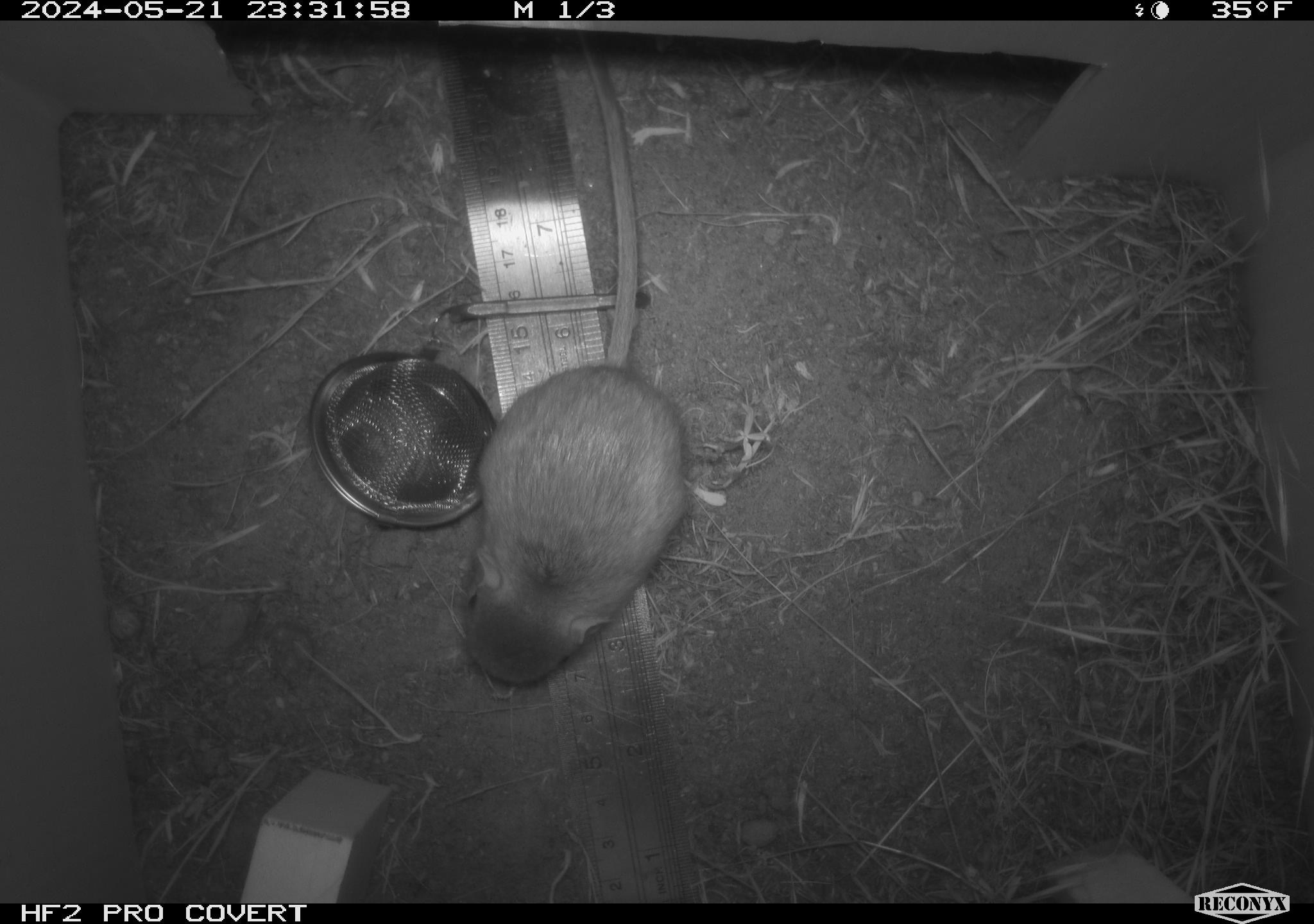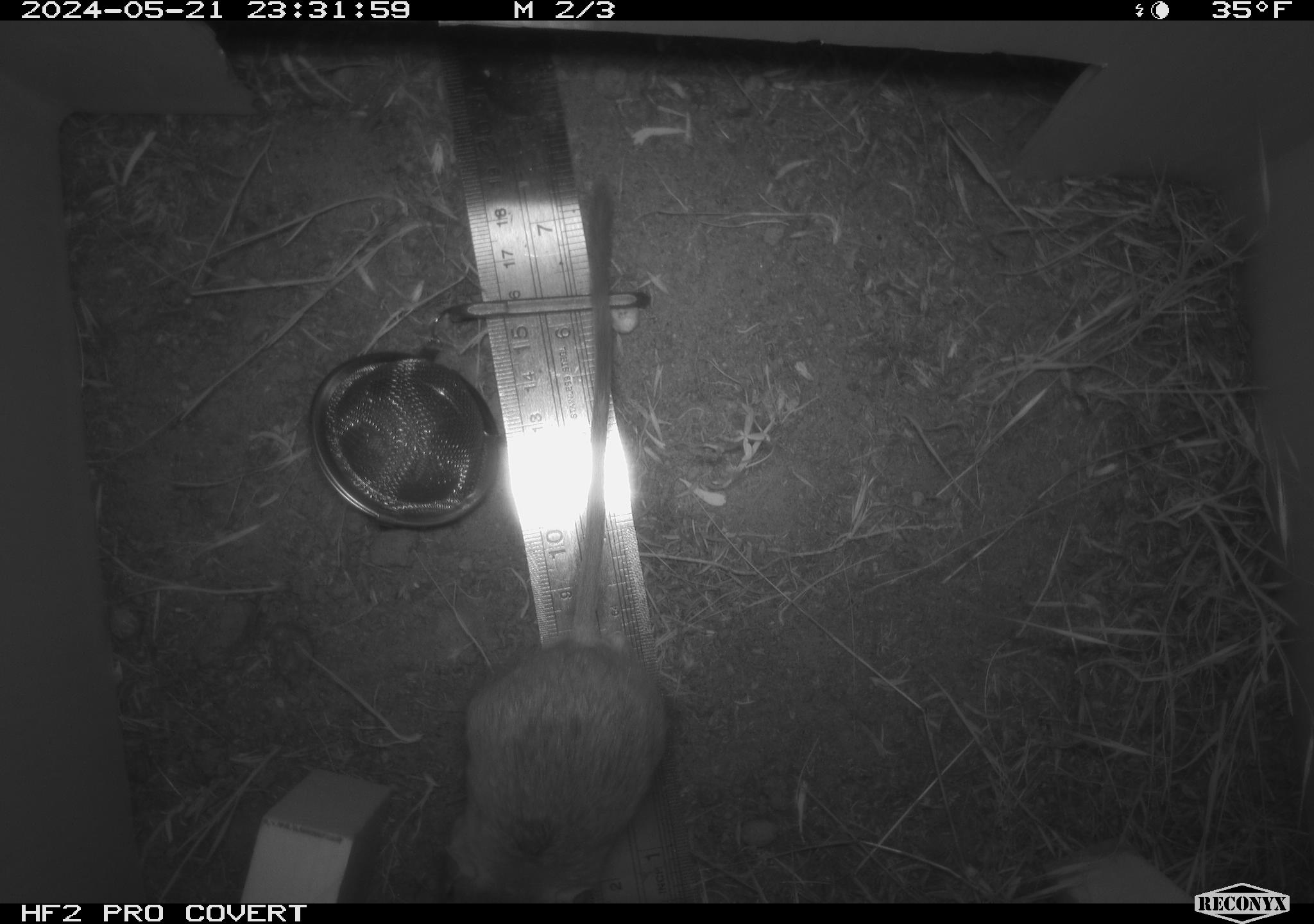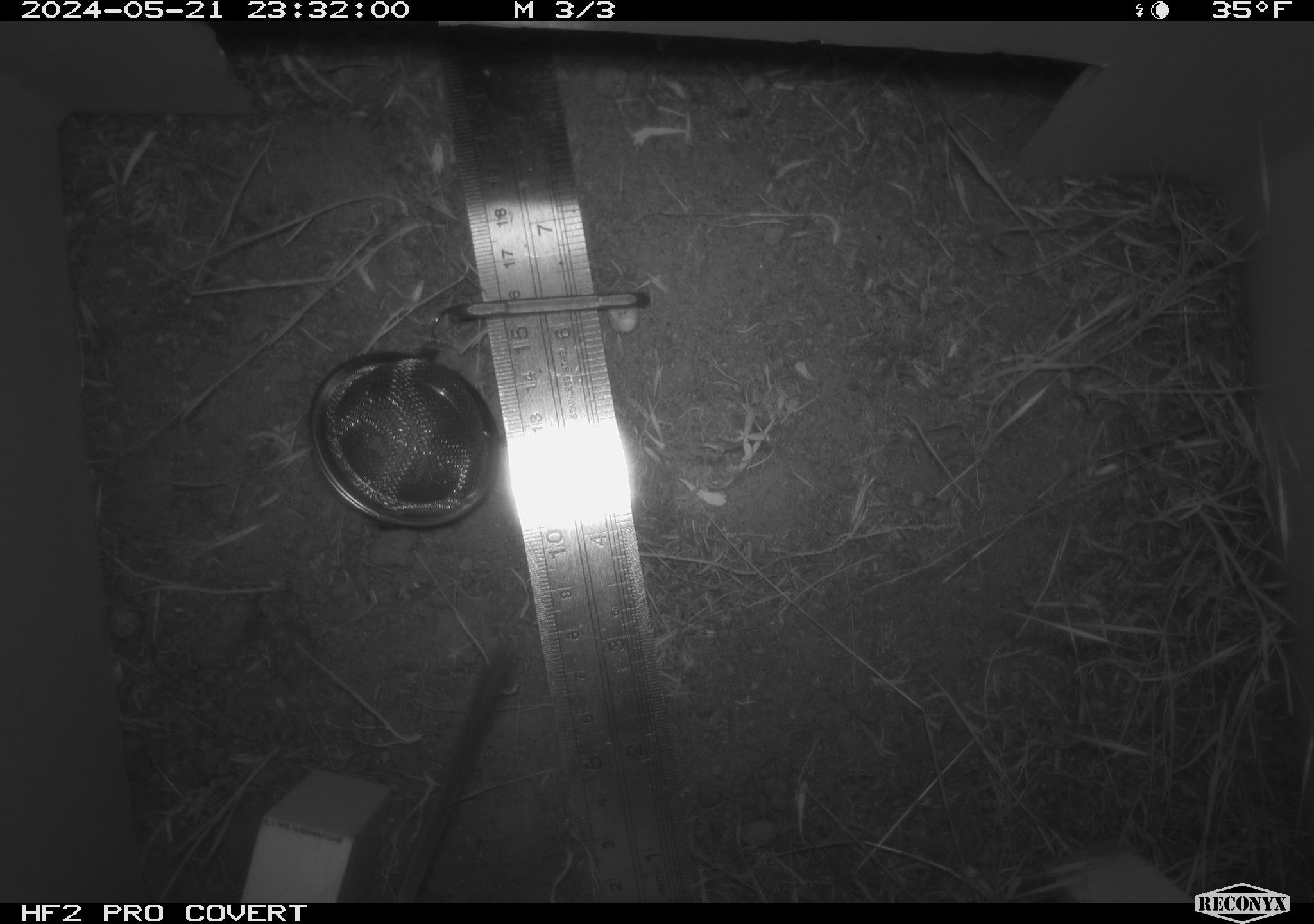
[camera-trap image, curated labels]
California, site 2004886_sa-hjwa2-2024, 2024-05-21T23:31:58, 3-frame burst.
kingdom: Animalia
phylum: Chordata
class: Mammalia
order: Rodentia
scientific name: Rodentia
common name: rodent